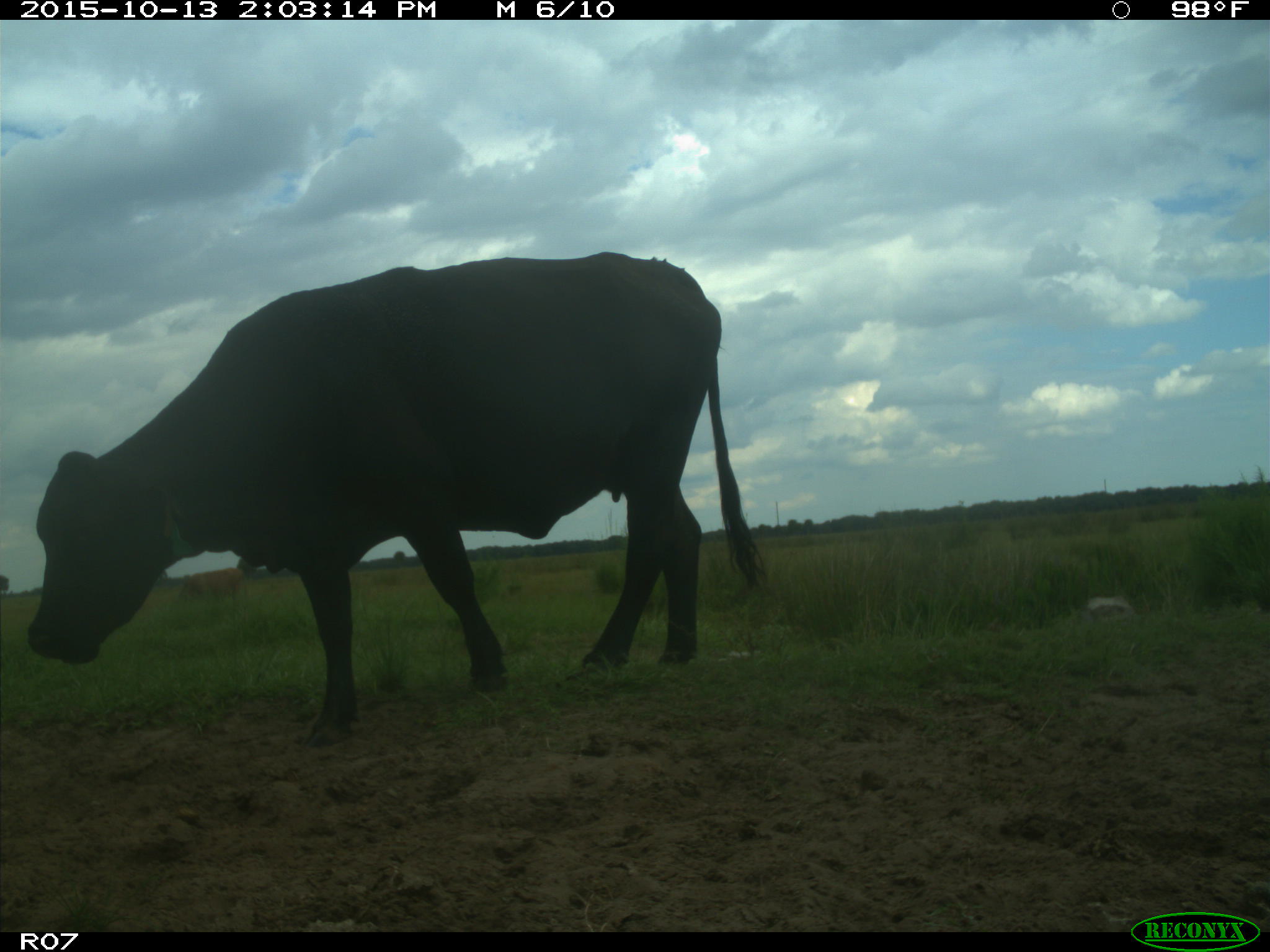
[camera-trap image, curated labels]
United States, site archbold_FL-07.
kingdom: Animalia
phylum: Chordata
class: Mammalia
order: Artiodactyla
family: Bovidae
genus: Bos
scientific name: Bos taurus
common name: domestic cow